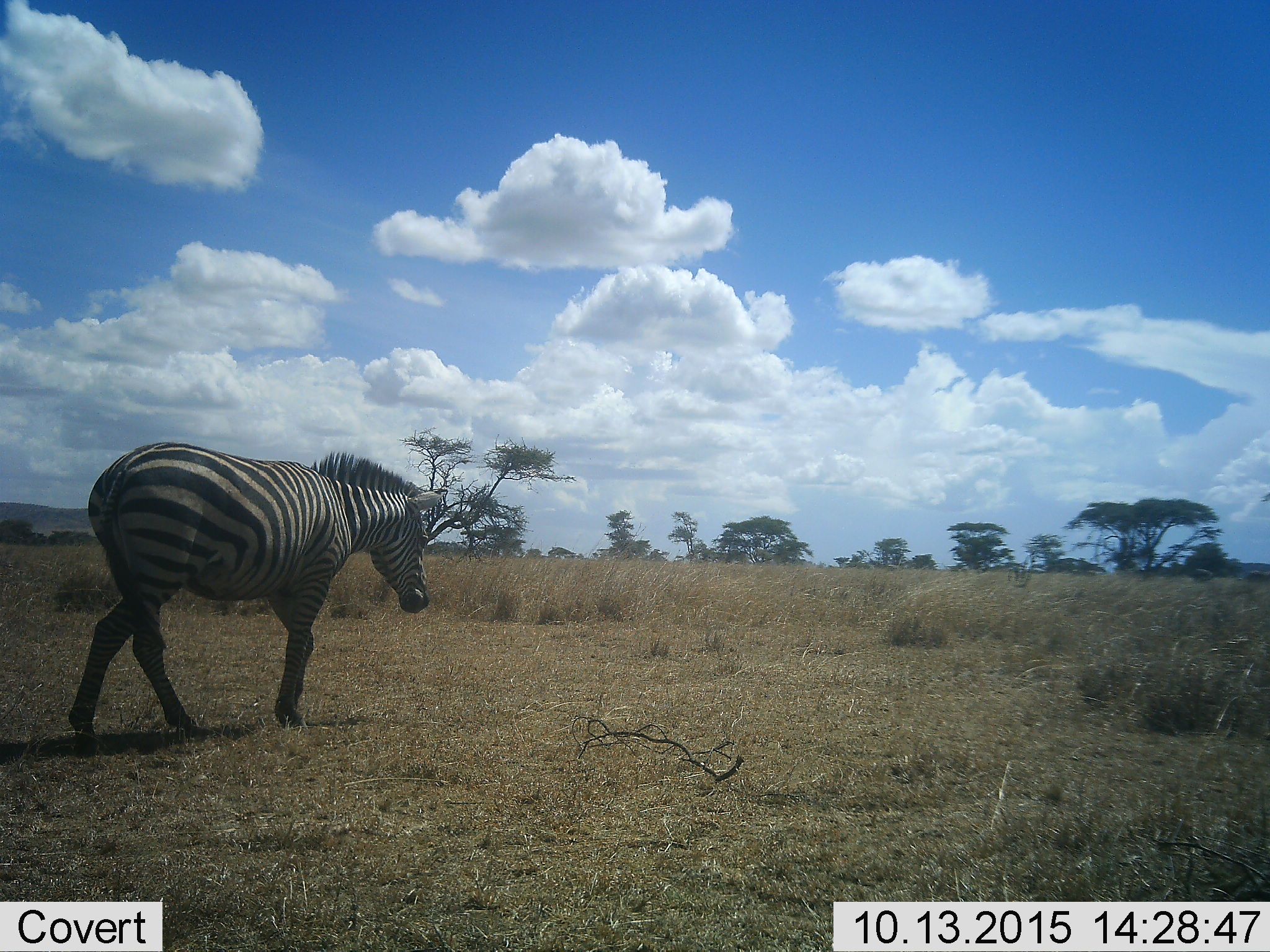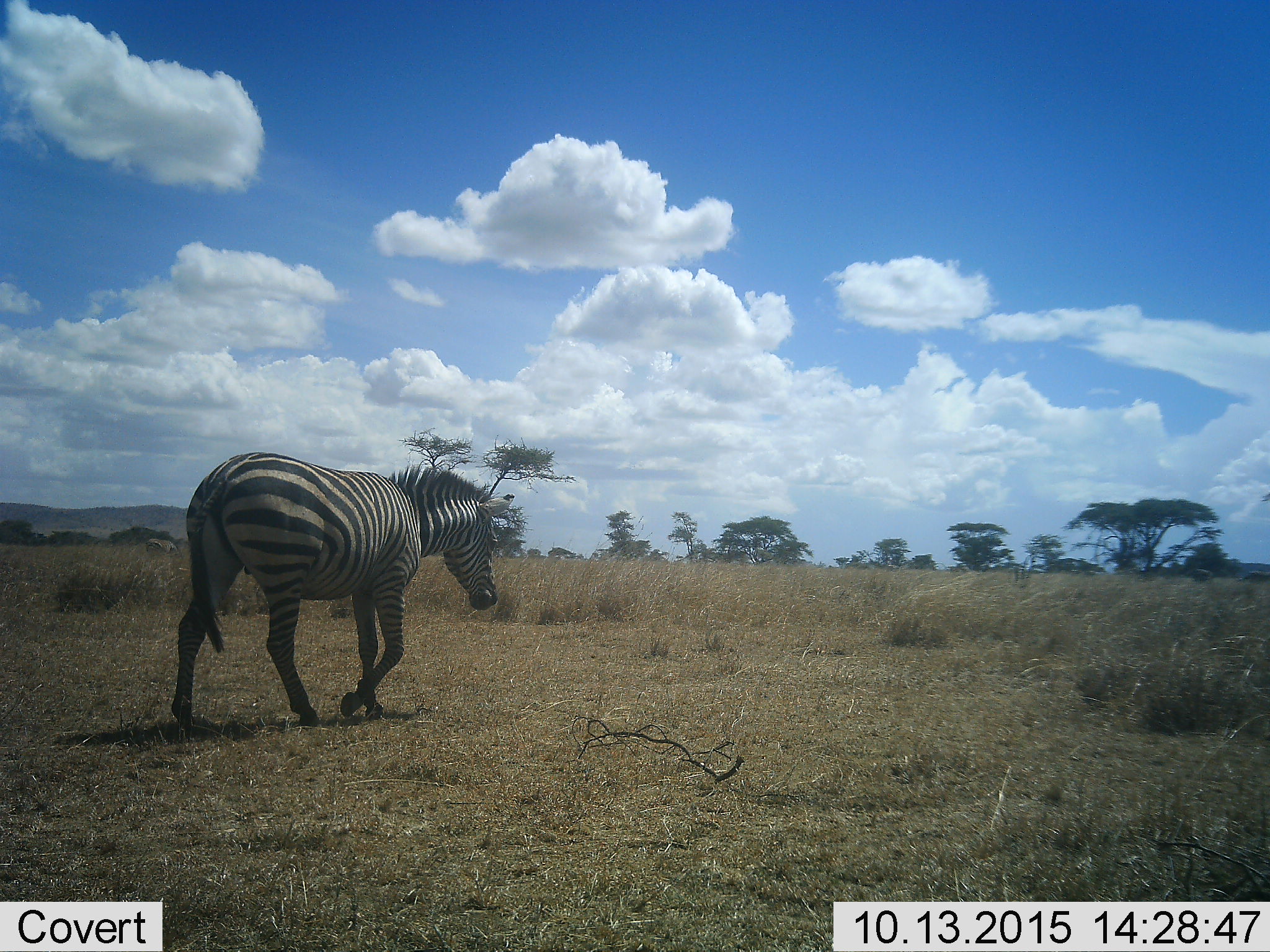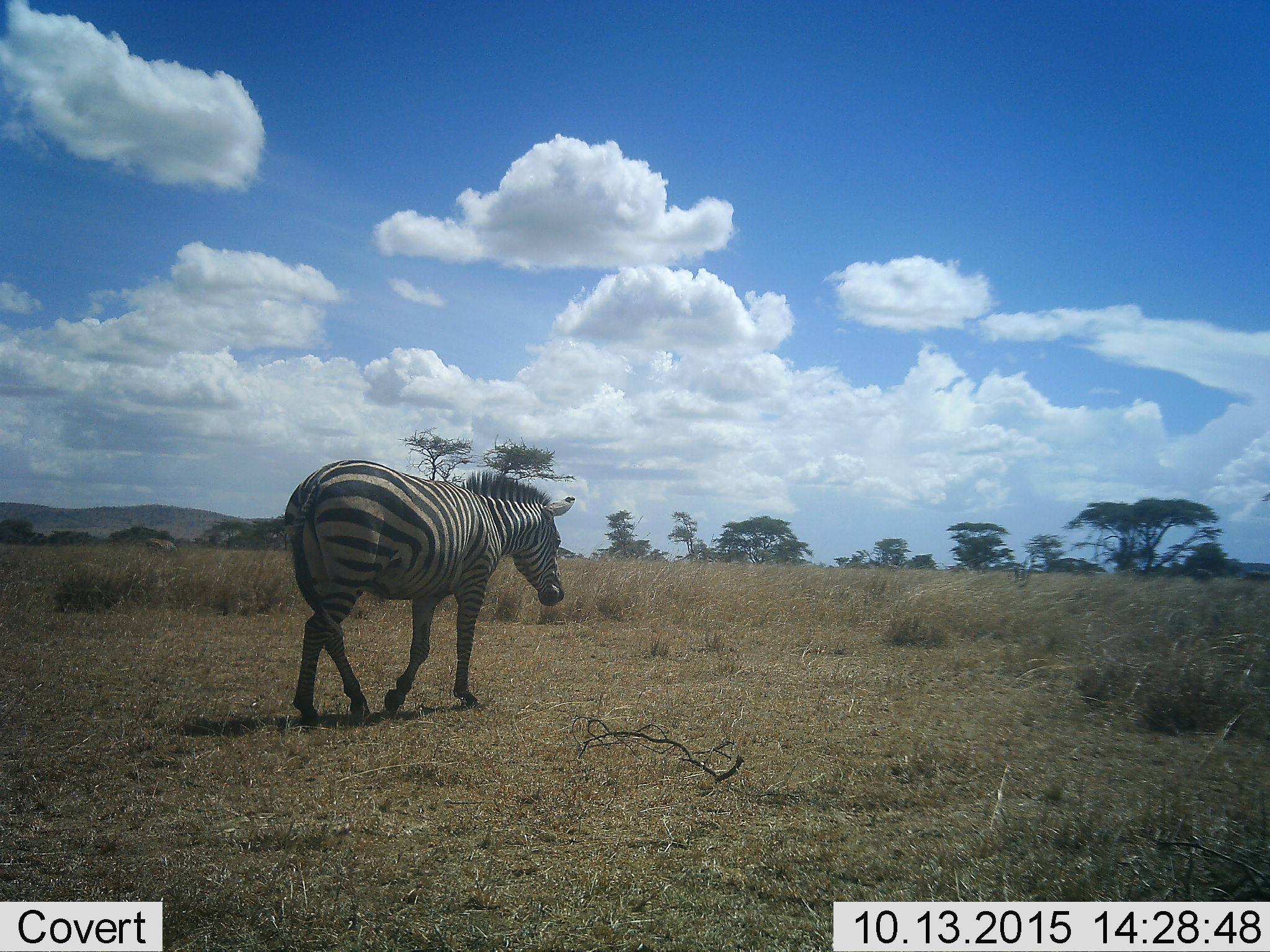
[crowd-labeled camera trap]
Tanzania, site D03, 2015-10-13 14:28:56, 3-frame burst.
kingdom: Animalia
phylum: Chordata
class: Mammalia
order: Perissodactyla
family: Equidae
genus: Equus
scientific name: Equus quagga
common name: plains zebra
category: zebra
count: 1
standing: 12%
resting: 0%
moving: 94%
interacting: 0%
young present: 0%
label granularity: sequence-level